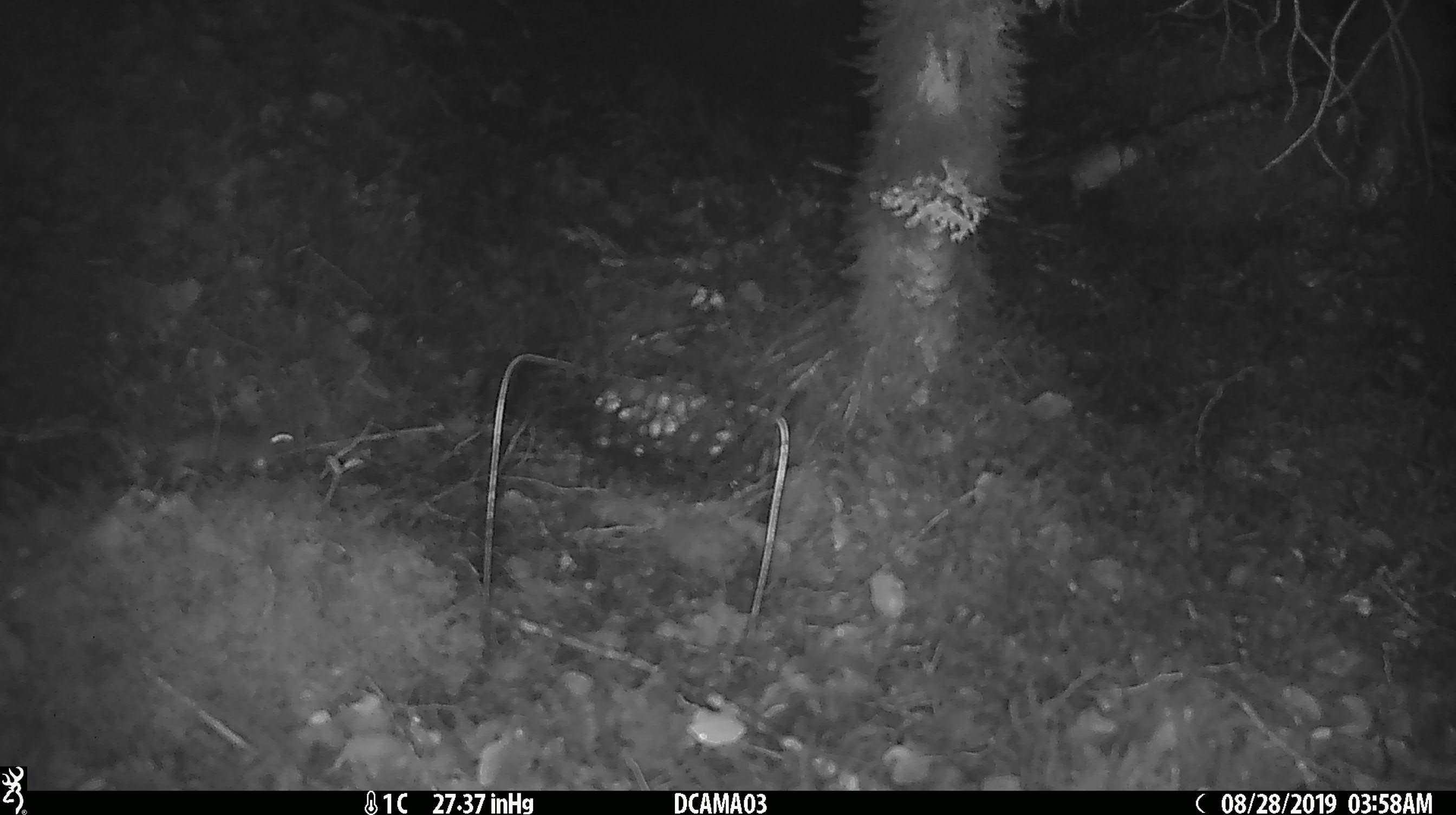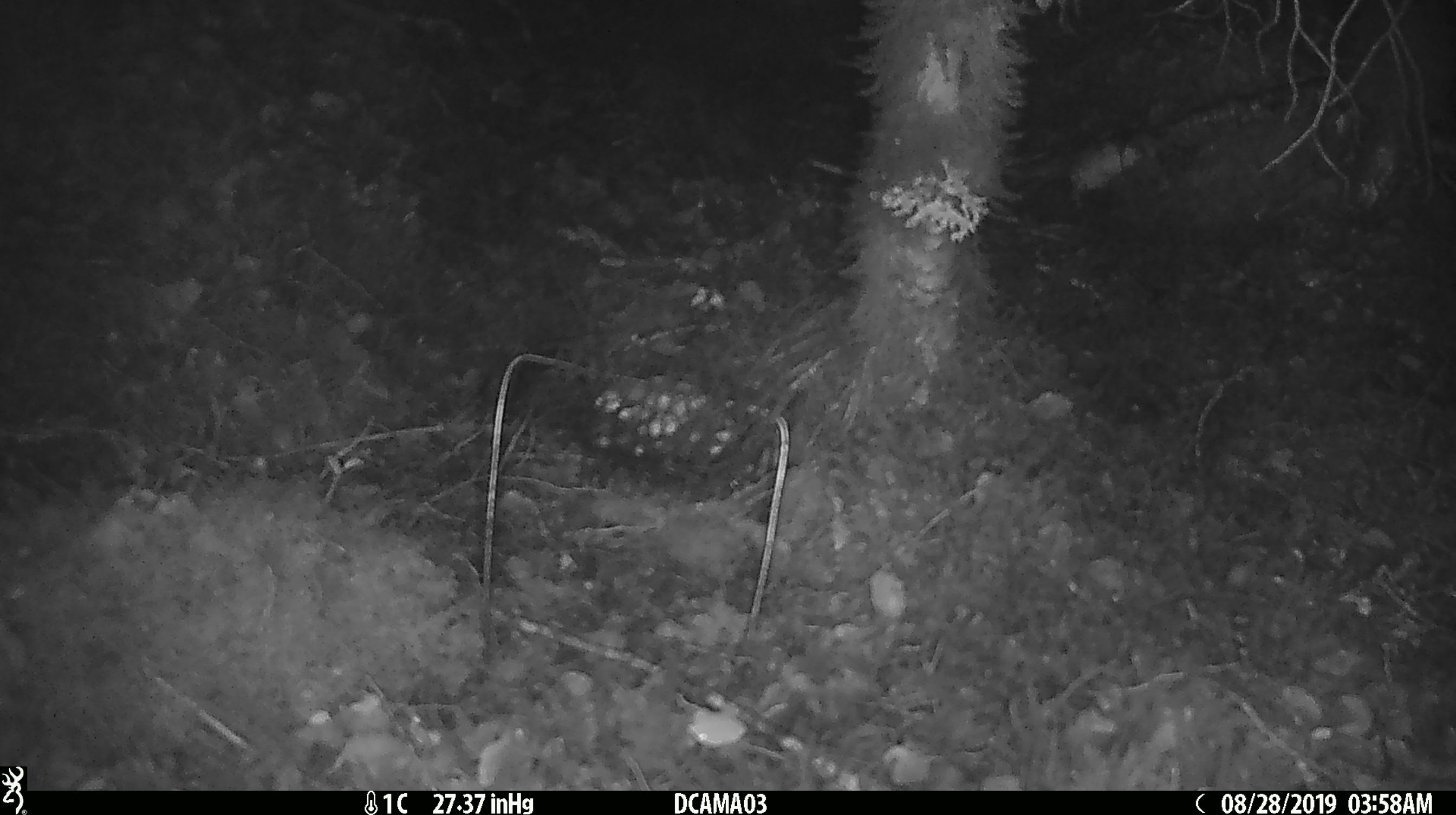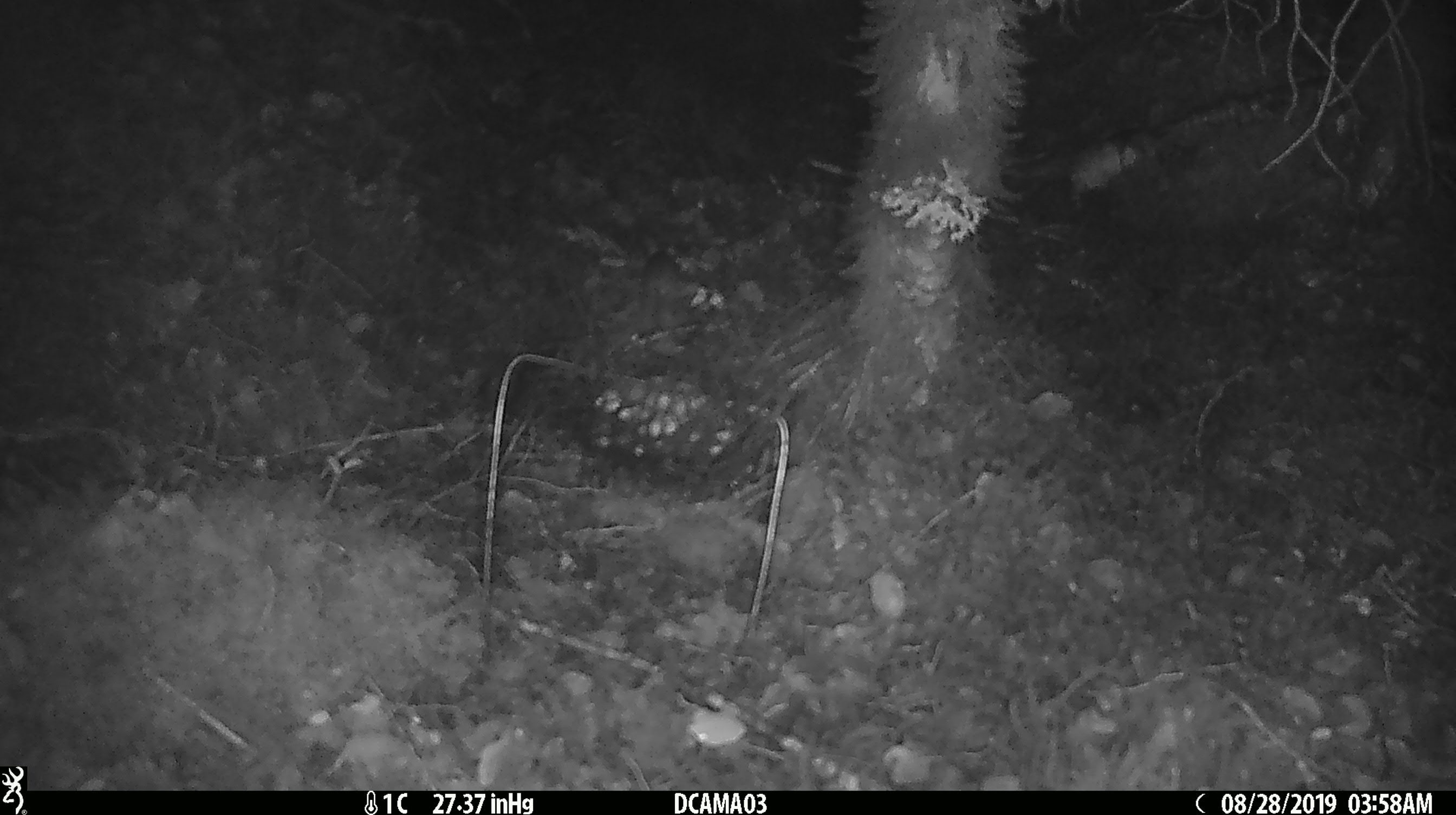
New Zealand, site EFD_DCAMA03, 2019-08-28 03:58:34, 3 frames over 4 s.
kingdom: Animalia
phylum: Chordata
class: Mammalia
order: Rodentia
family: Muridae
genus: Mus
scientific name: Mus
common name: mouse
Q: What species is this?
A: Mouse (Mus).